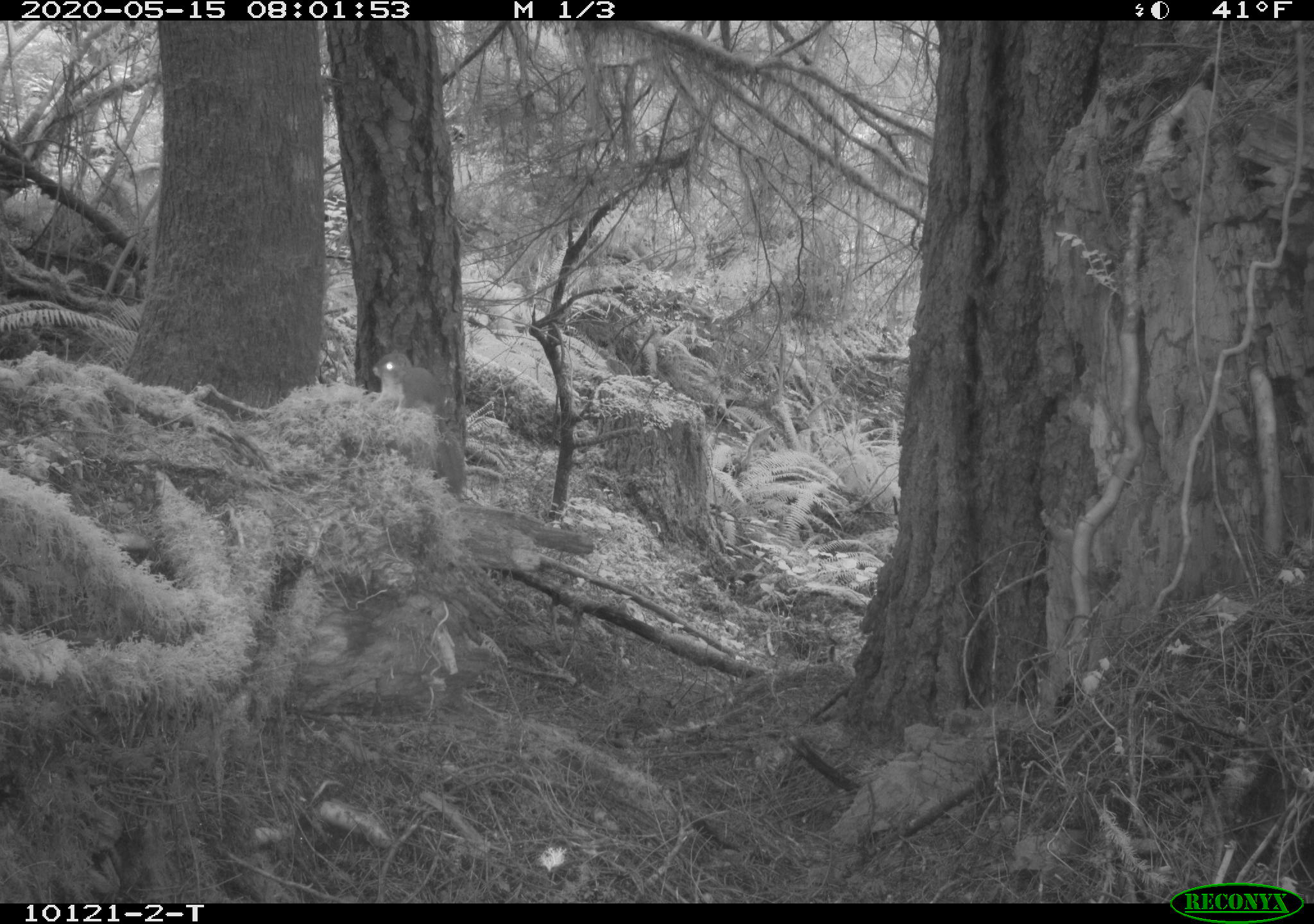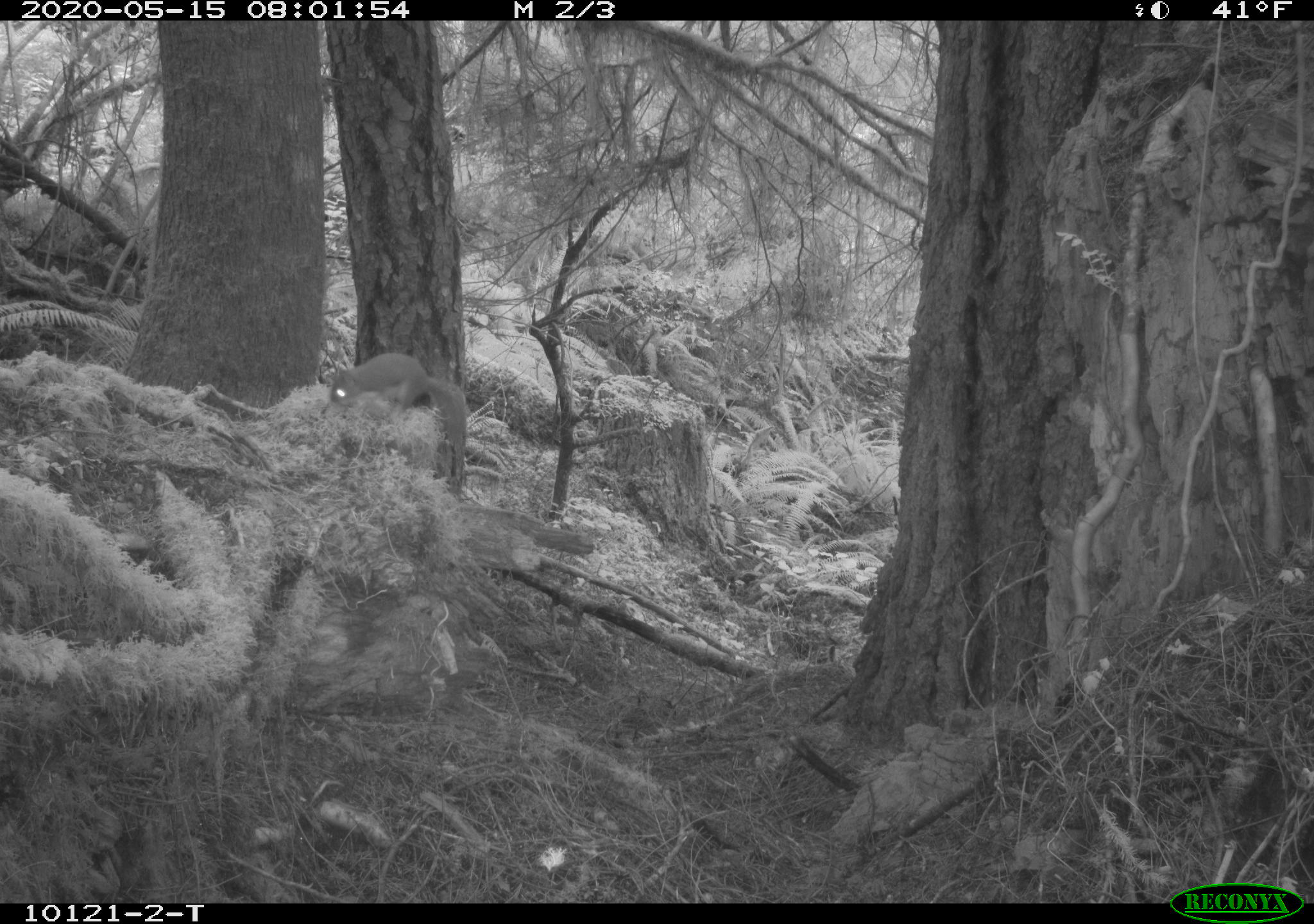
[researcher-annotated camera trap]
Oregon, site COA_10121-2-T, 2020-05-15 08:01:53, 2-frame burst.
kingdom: Animalia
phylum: Chordata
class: Mammalia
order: Rodentia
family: Sciuridae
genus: Glaucomys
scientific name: Glaucomys oregonensis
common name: humboldt's flying squirrel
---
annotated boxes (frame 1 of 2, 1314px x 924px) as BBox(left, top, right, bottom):
humboldt's flying squirrel: BBox(367, 345, 473, 498)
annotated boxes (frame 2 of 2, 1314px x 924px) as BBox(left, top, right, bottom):
humboldt's flying squirrel: BBox(321, 346, 472, 457)